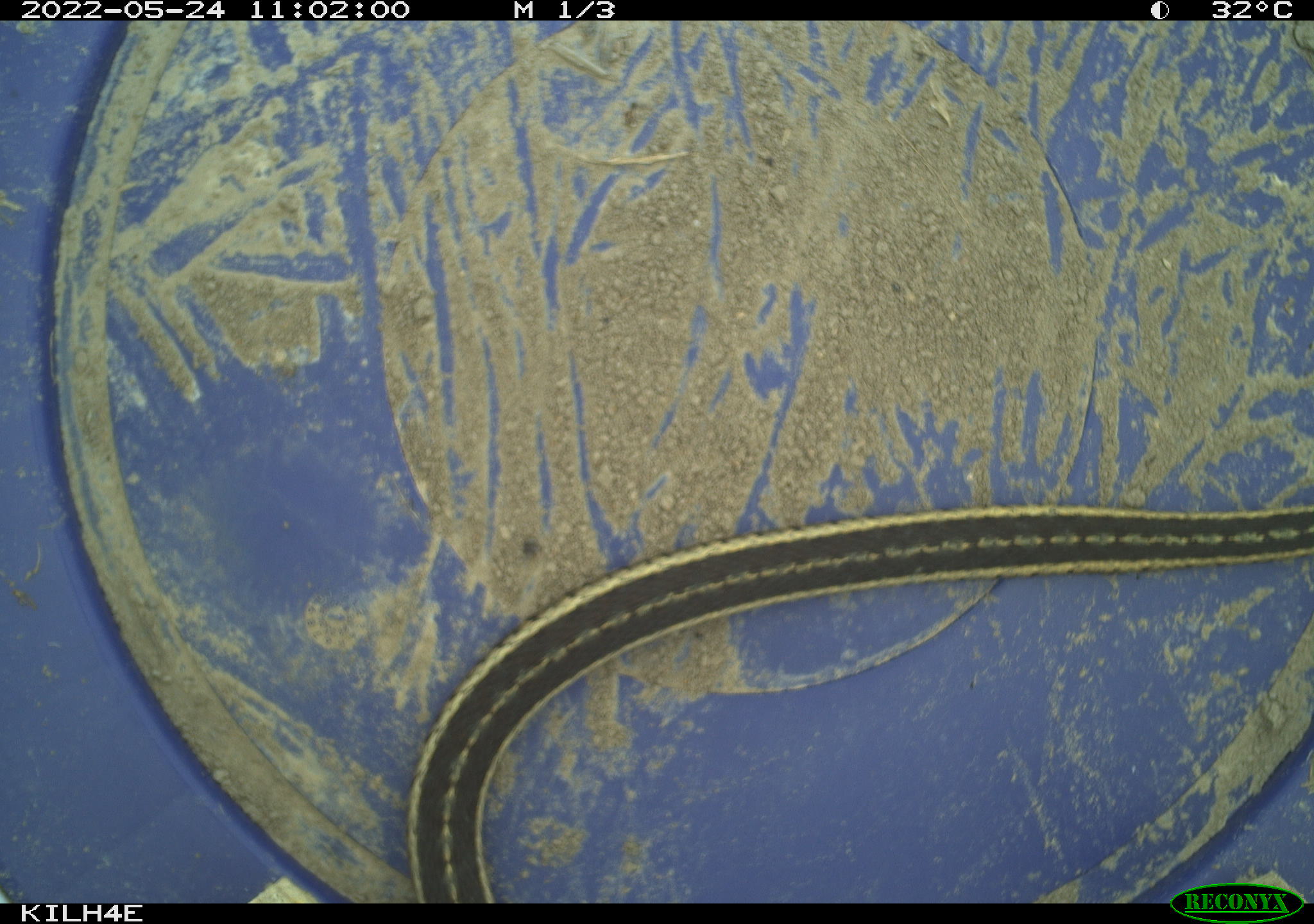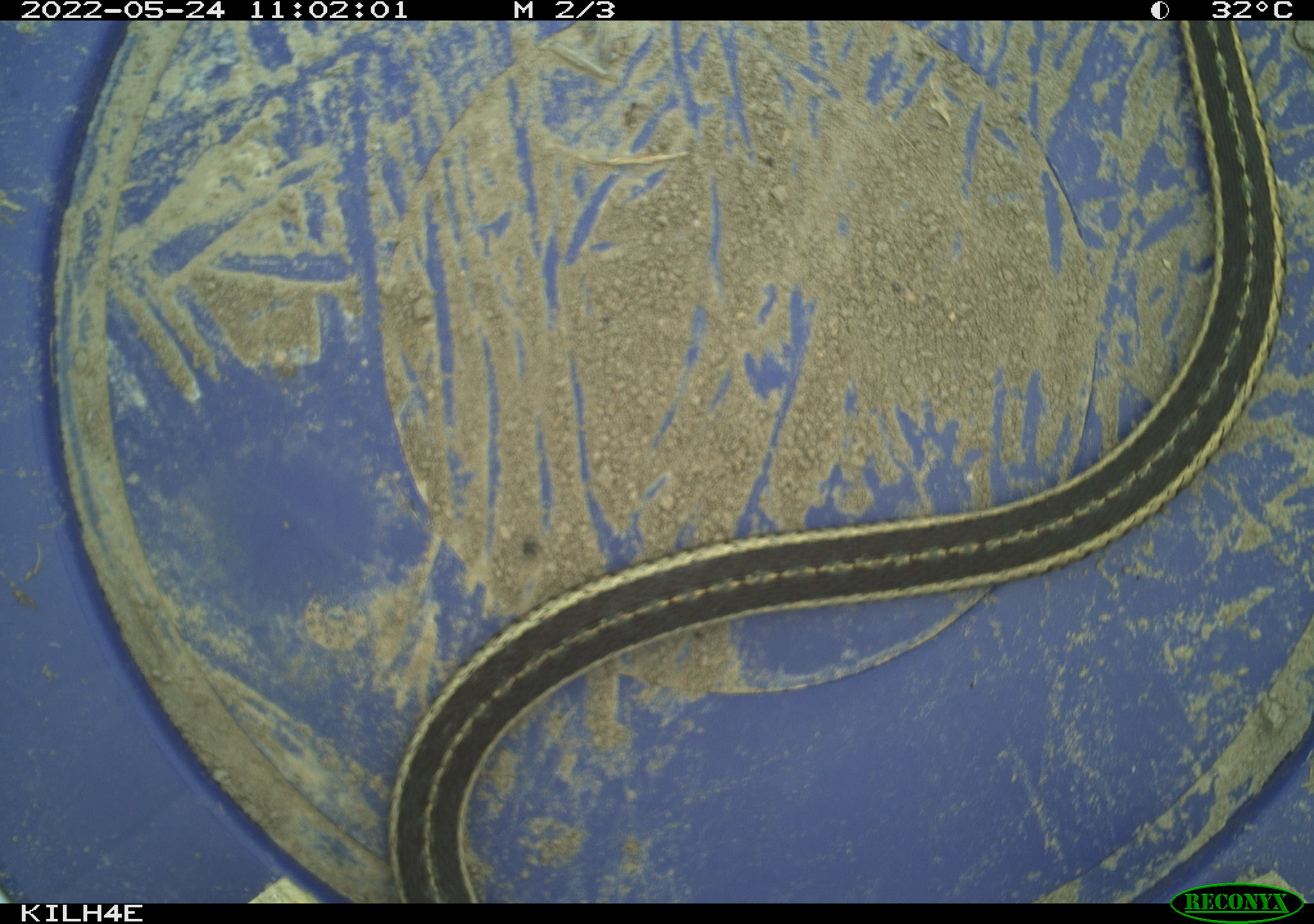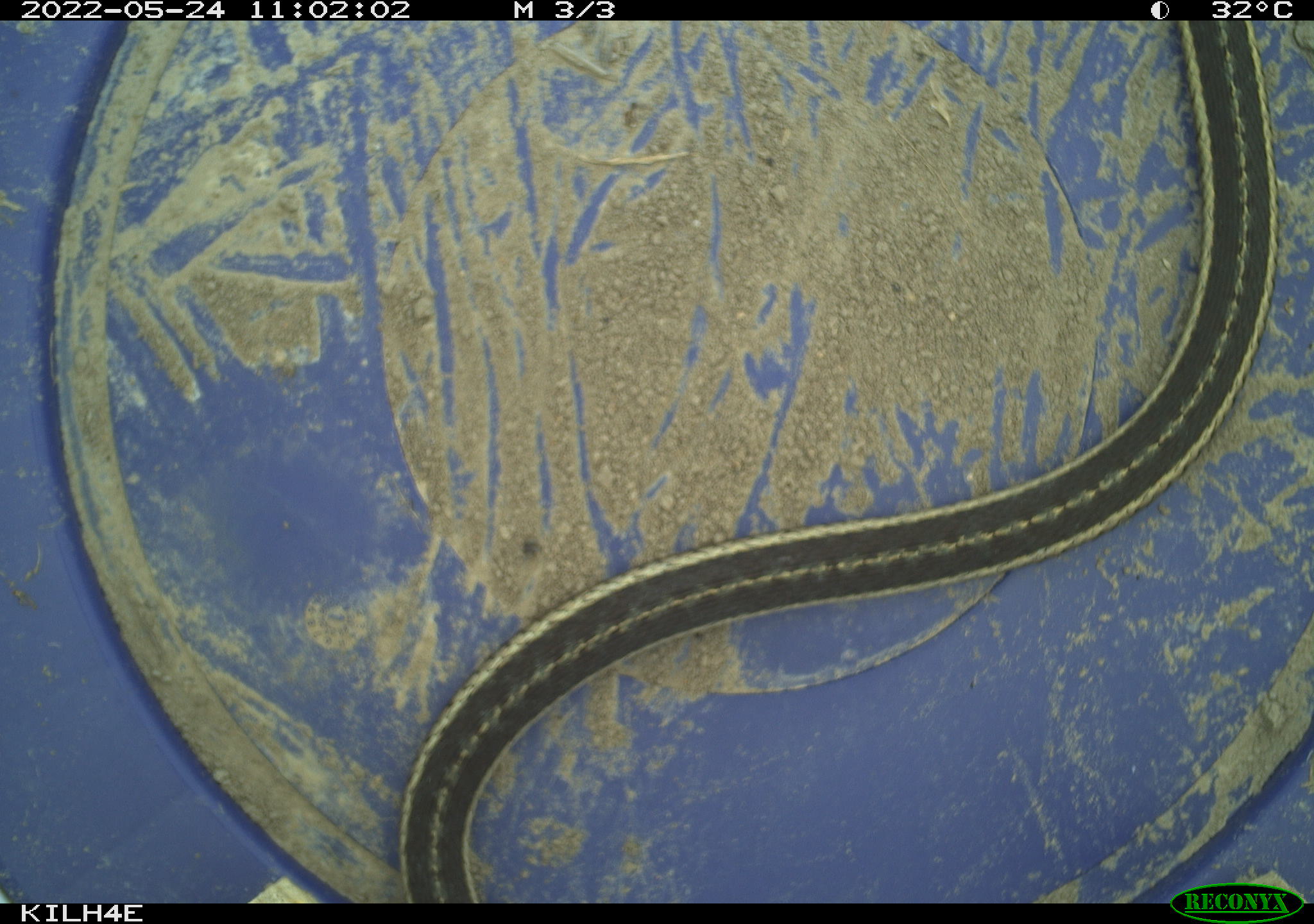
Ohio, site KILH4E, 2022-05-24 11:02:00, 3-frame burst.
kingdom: Animalia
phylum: Chordata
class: Reptilia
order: Squamata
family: Colubridae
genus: Thamnophis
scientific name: Thamnophis sirtalis sirtalis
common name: eastern gartersnake